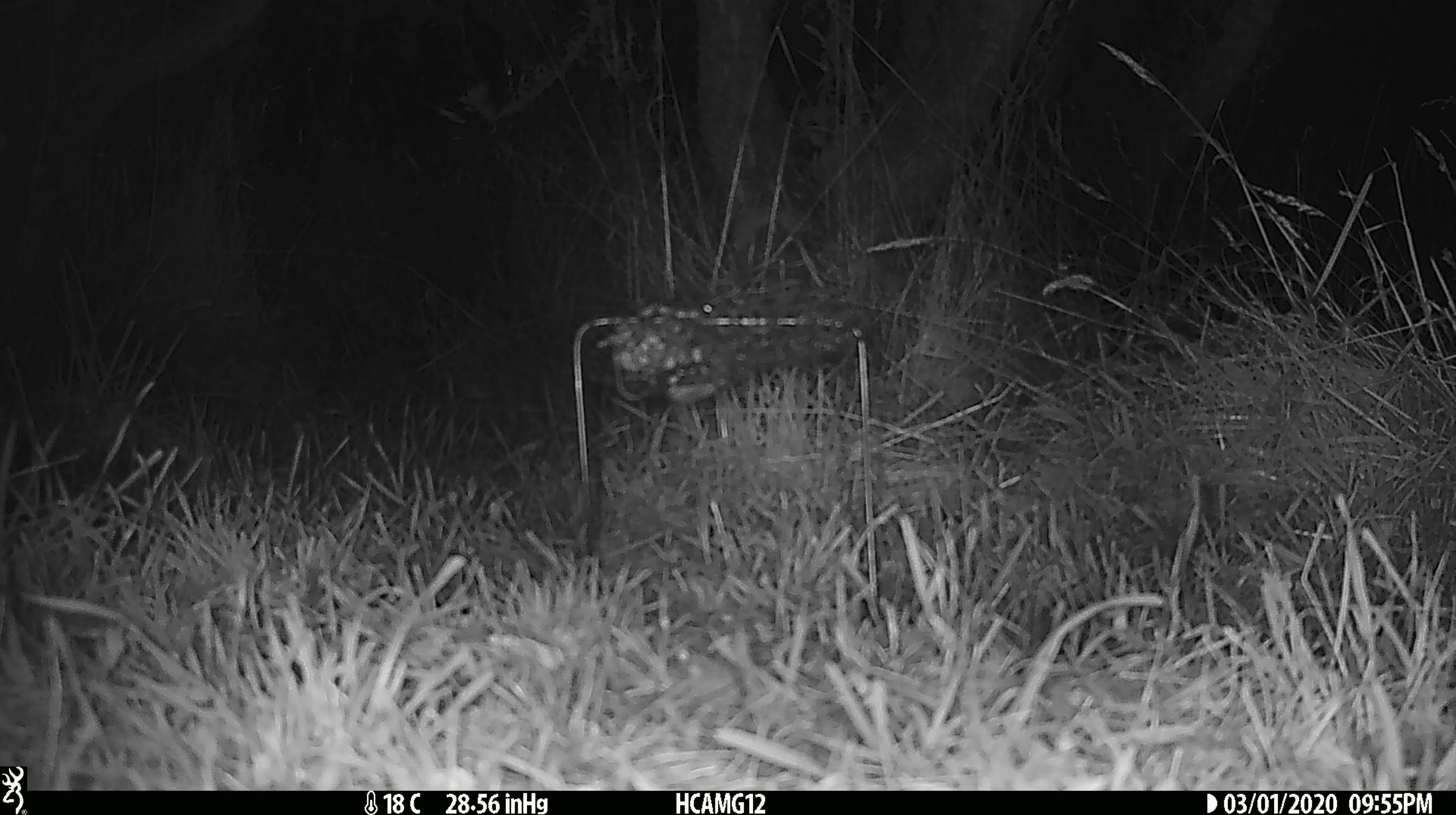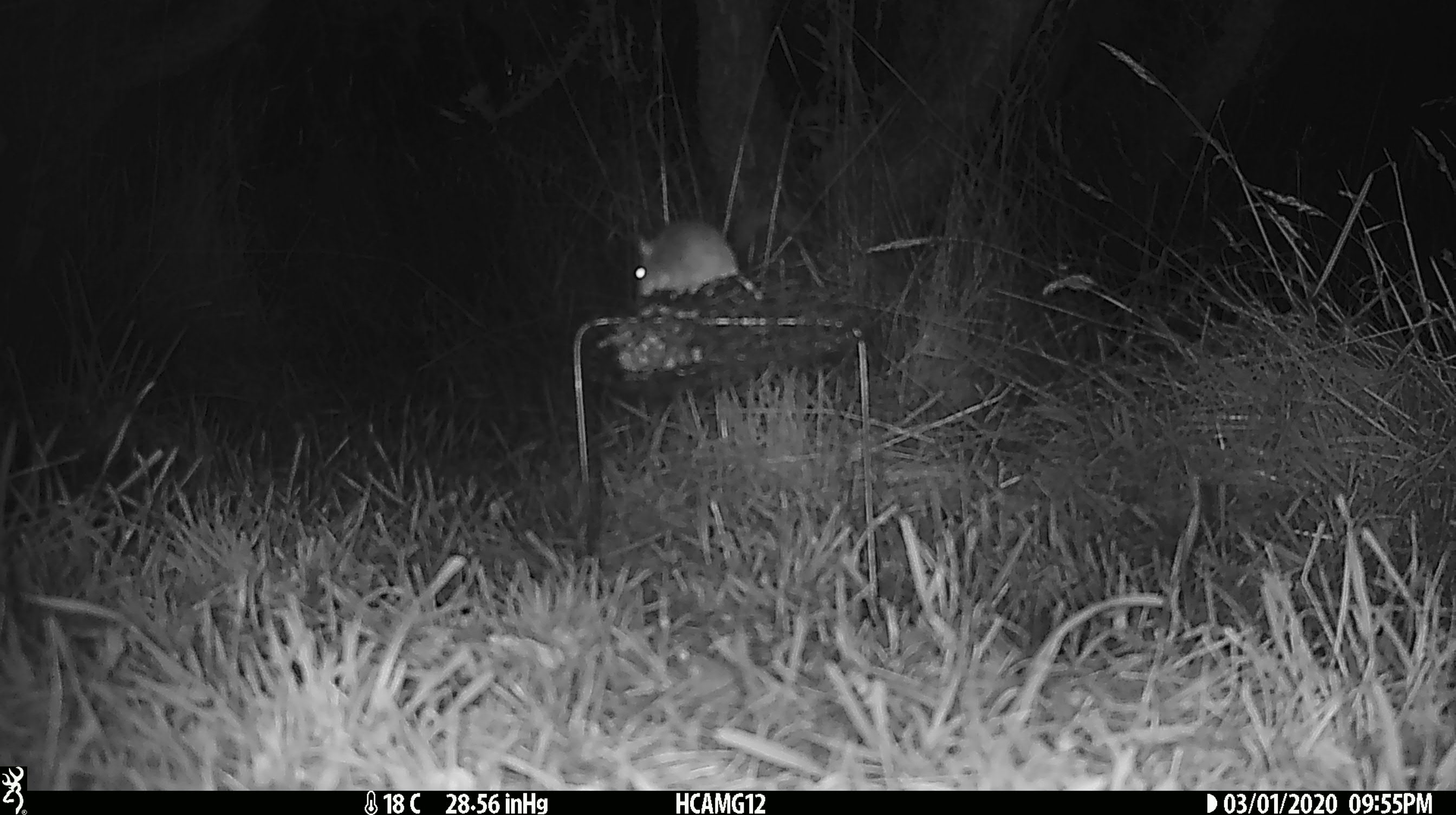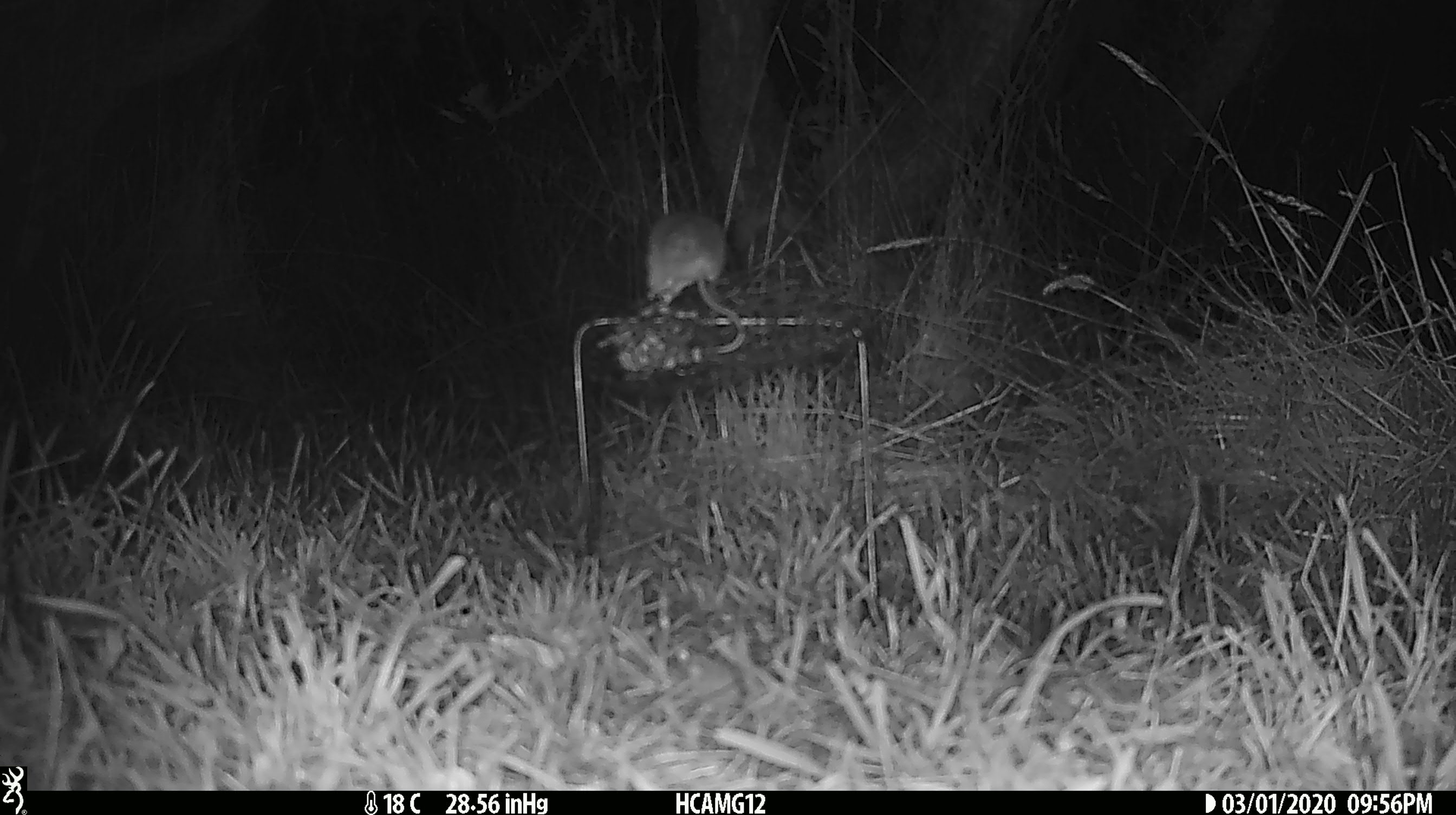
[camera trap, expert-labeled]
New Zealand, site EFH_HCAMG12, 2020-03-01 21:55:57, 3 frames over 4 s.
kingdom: Animalia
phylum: Chordata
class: Mammalia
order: Rodentia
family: Muridae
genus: Mus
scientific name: Mus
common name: mouse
Mouse (Mus).